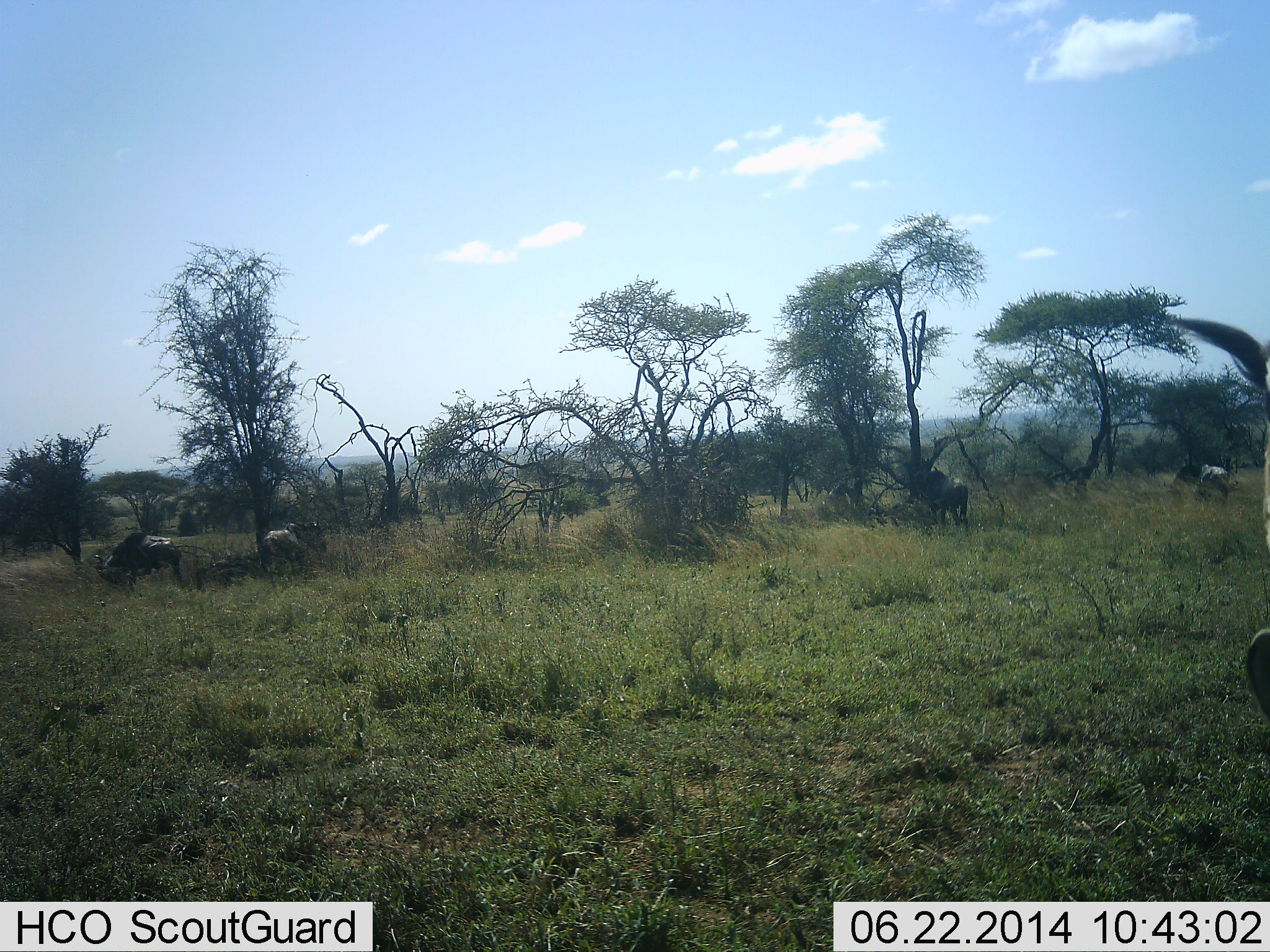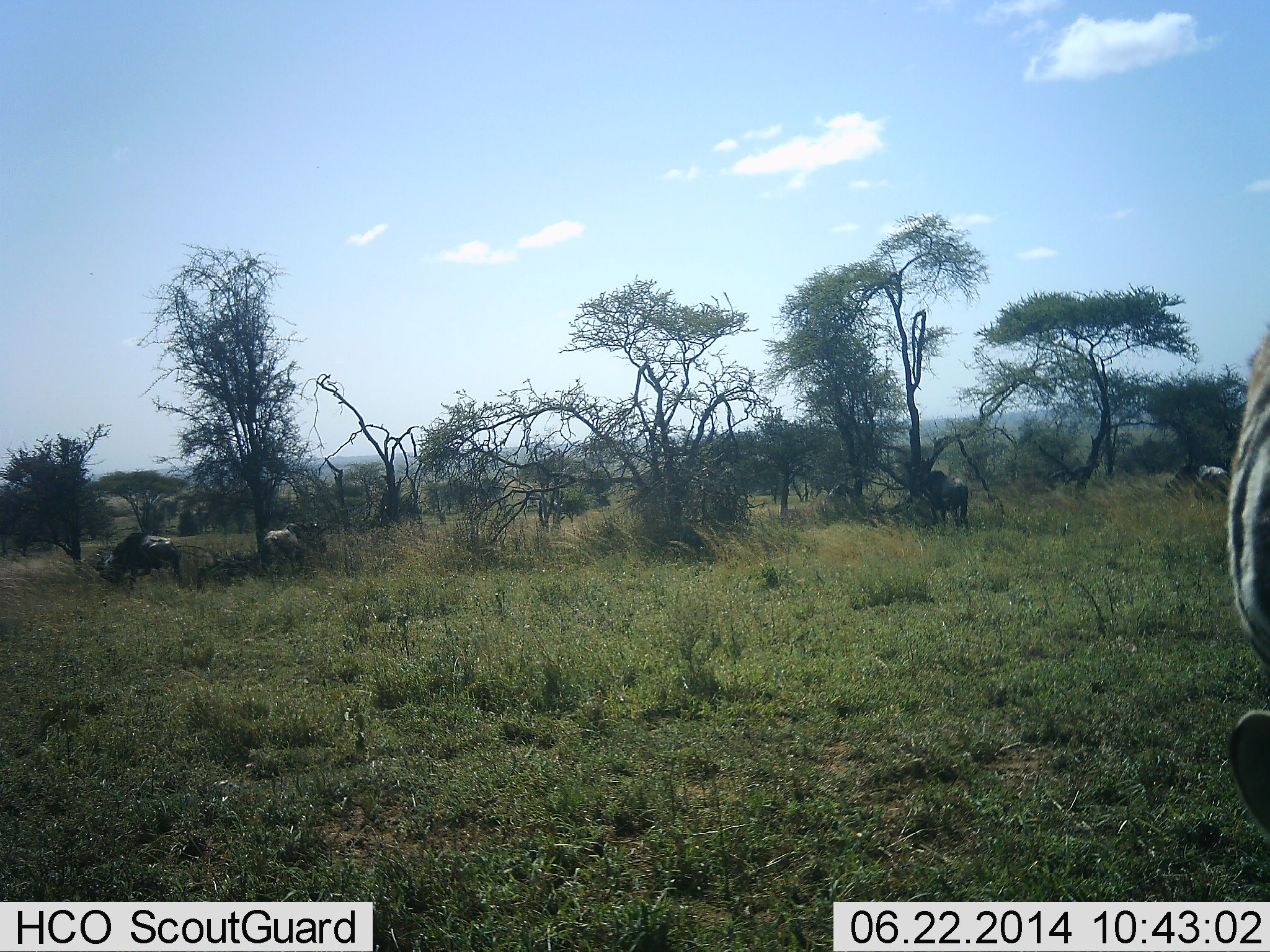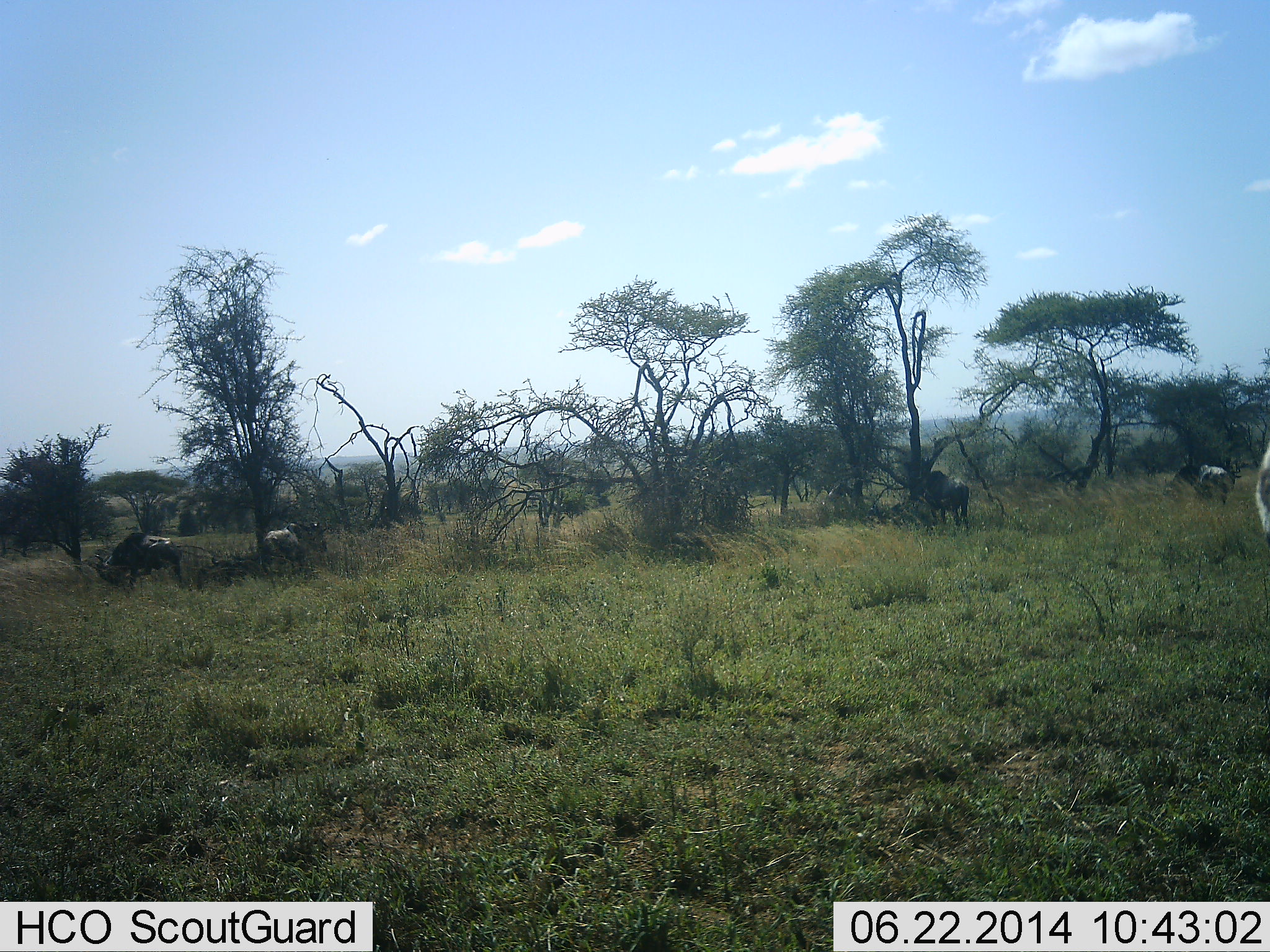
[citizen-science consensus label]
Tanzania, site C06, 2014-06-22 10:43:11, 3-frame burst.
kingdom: Animalia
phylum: Chordata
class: Mammalia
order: Artiodactyla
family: Bovidae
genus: Connochaetes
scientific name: Connochaetes taurinus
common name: blue wildebeest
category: wildebeest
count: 4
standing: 57%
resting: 7%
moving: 7%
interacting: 0%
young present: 0%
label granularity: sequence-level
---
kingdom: Animalia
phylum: Chordata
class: Mammalia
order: Perissodactyla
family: Equidae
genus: Equus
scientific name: Equus quagga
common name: plains zebra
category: zebra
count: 1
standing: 73%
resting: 13%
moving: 13%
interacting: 7%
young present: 0%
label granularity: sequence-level